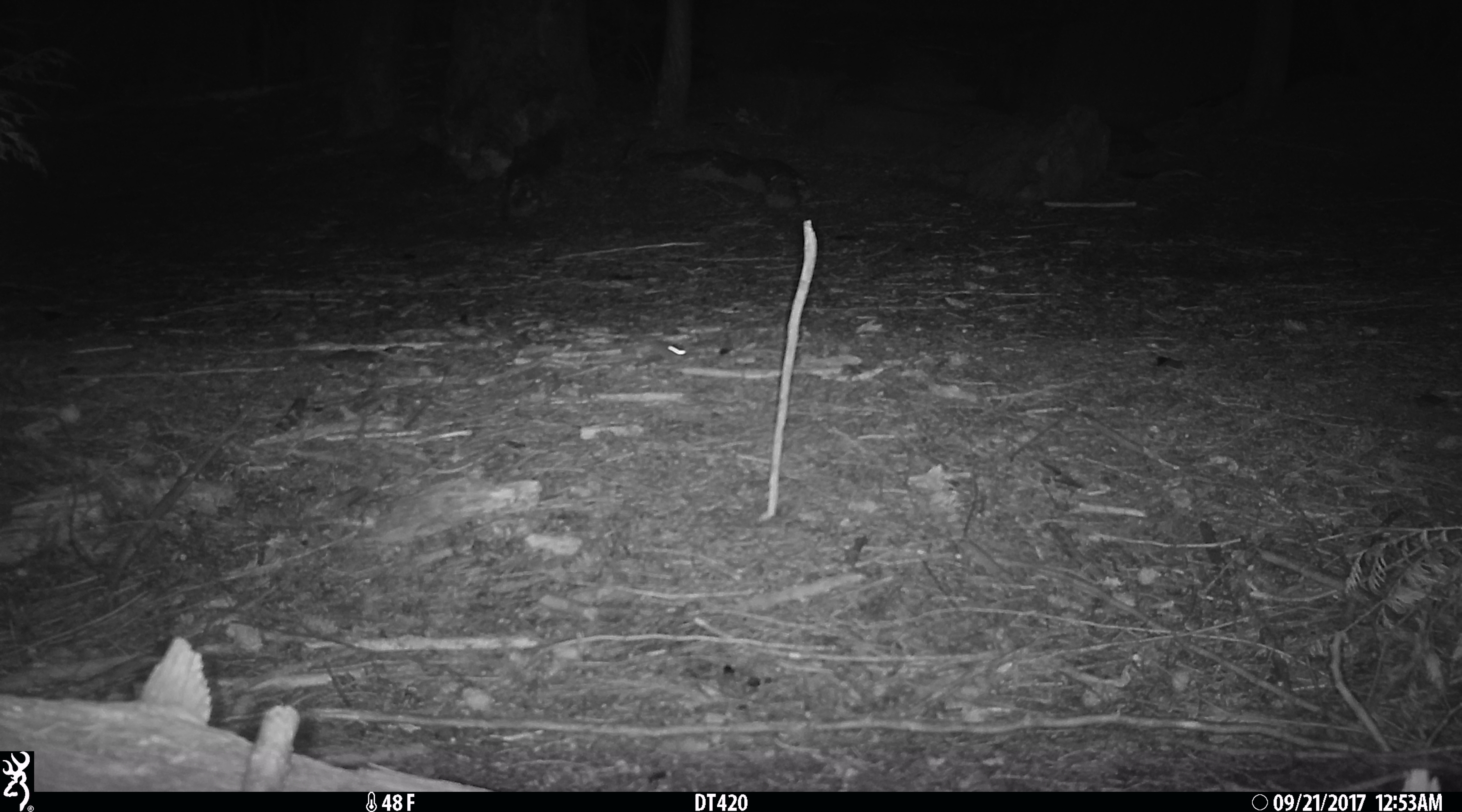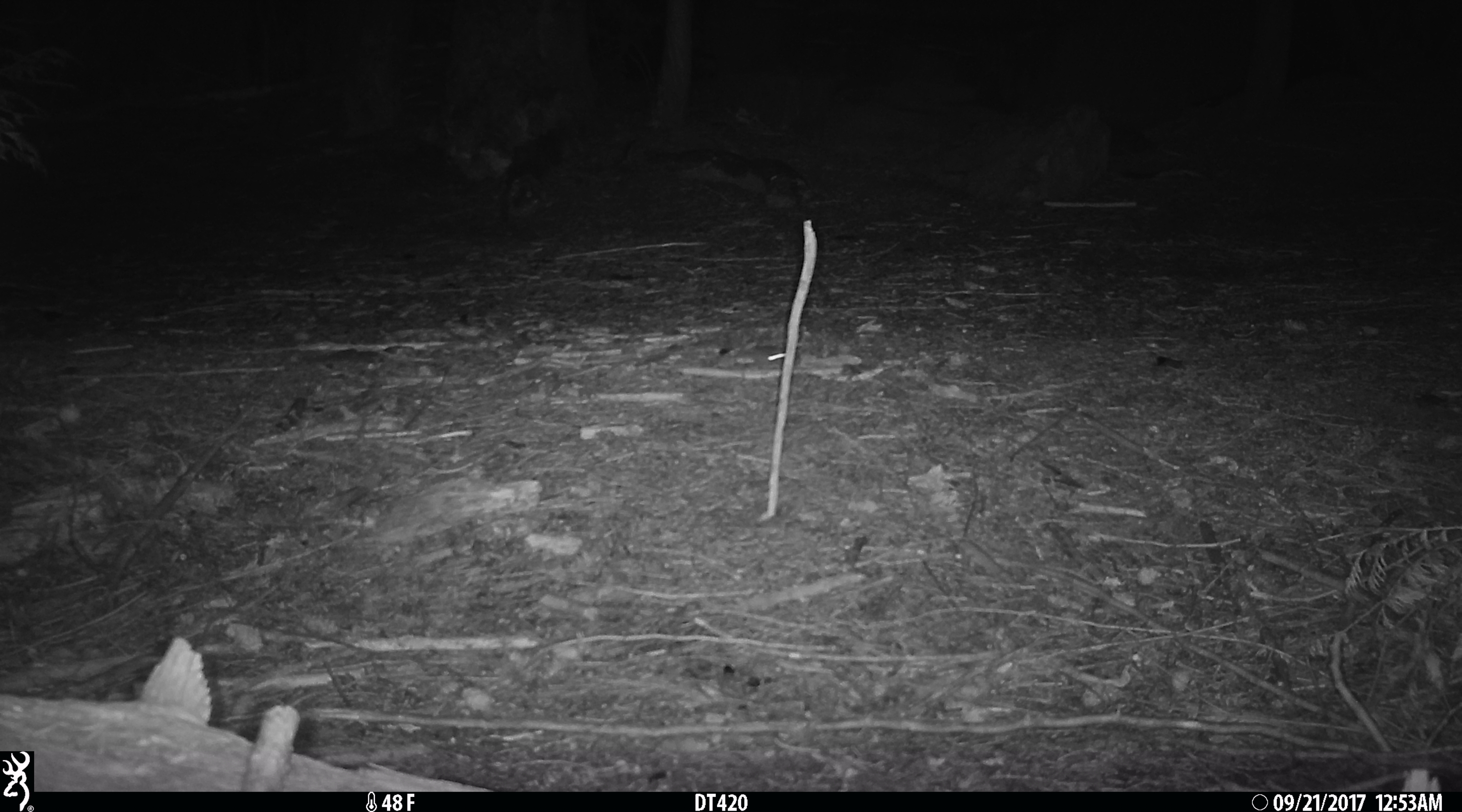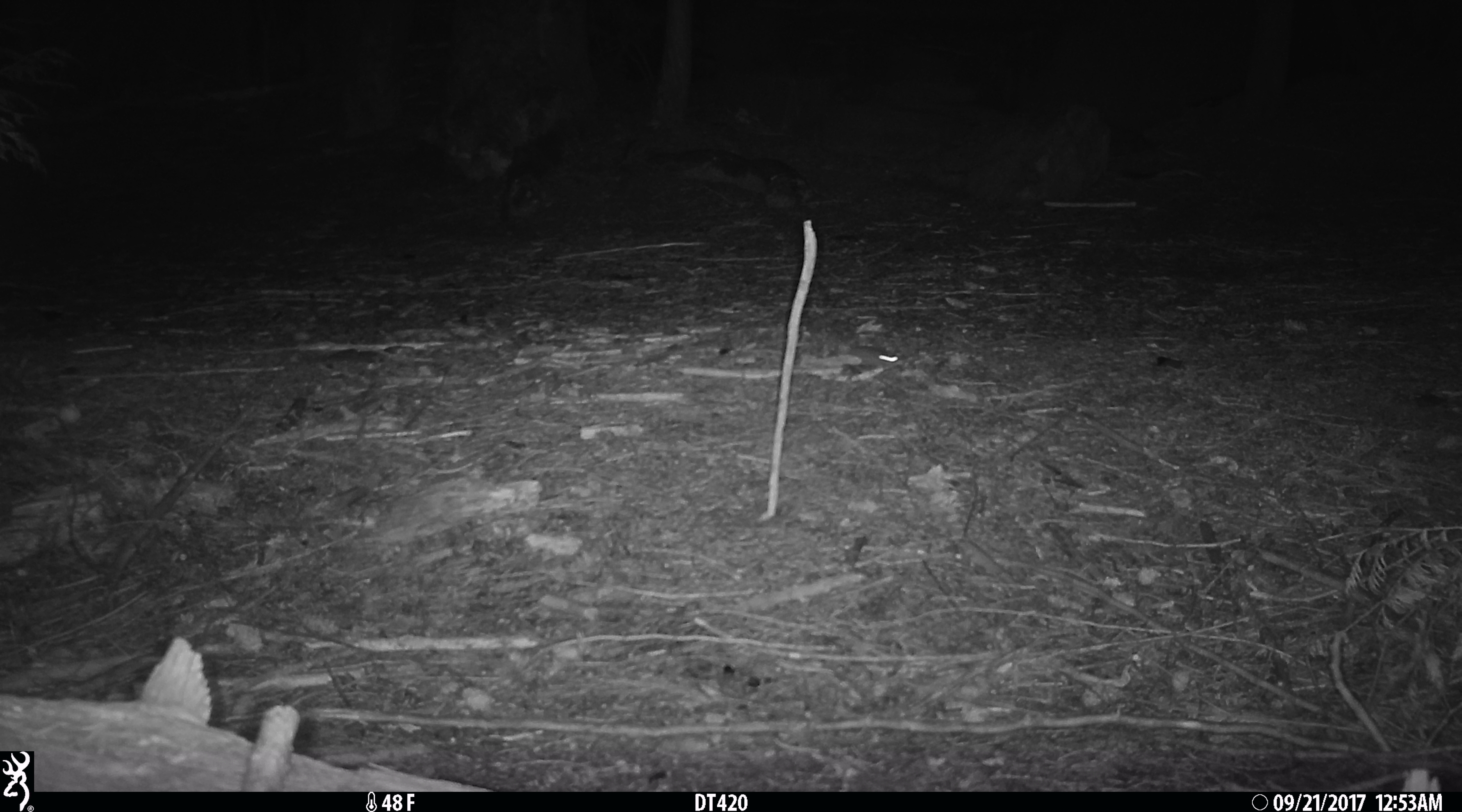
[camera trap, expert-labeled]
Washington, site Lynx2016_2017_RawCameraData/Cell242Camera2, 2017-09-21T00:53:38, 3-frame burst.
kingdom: Animalia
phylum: Chordata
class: Mammalia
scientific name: Mammalia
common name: small mammal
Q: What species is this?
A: Small mammal (Mammalia).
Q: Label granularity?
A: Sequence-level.